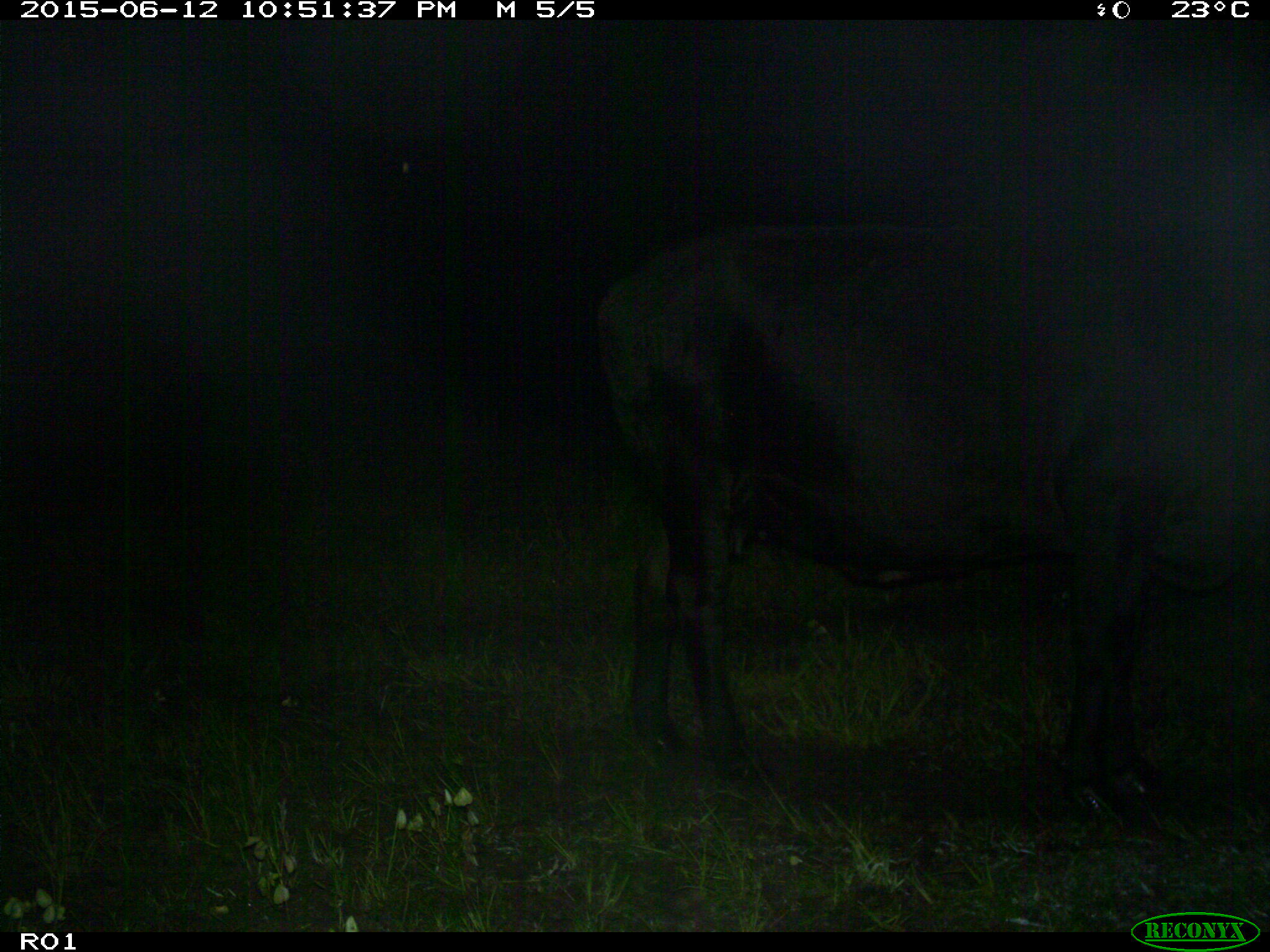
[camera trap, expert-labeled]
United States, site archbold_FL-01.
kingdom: Animalia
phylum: Chordata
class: Mammalia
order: Artiodactyla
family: Bovidae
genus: Bos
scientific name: Bos taurus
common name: domestic cow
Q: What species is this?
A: Bos taurus (domestic cow).